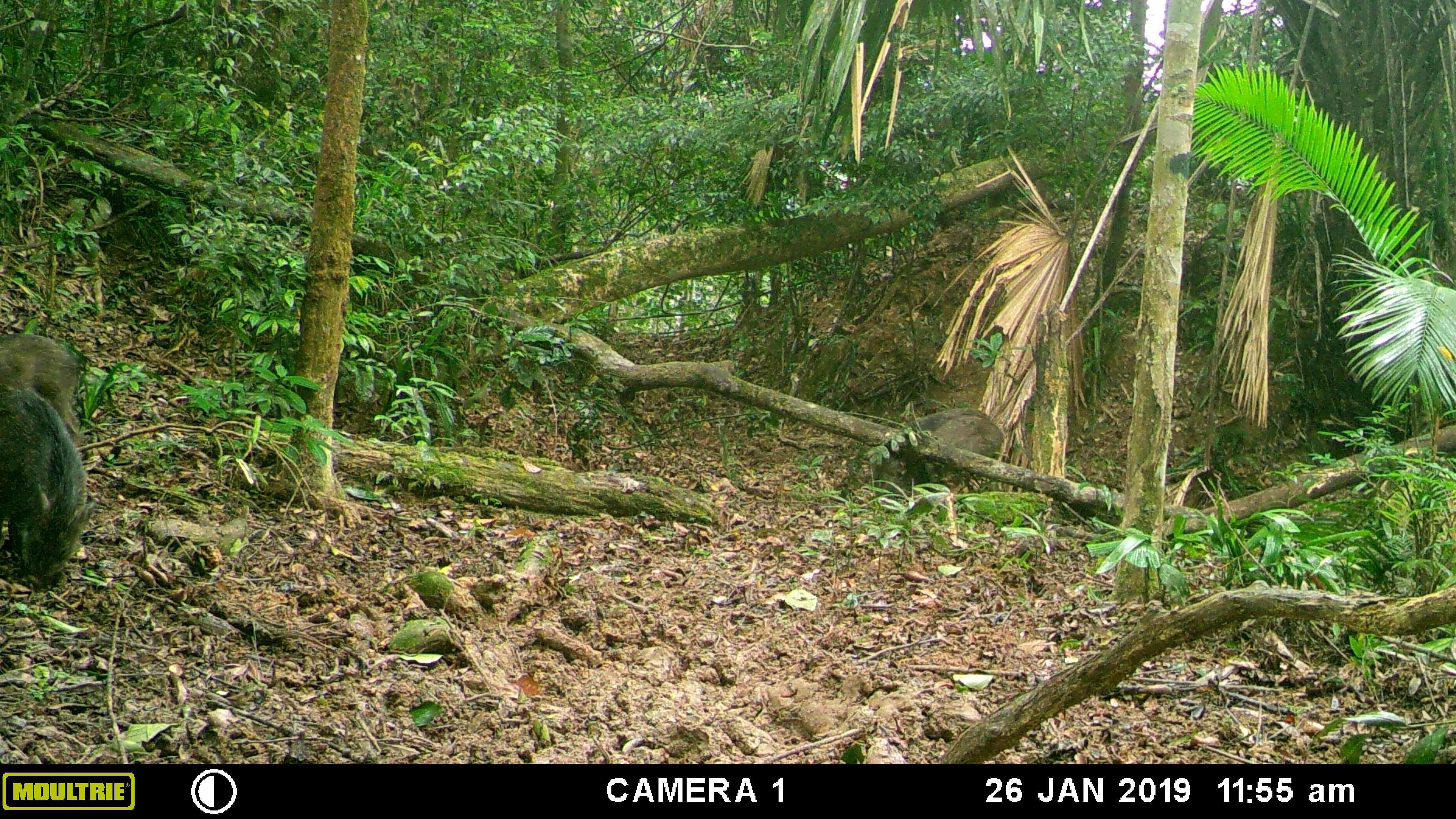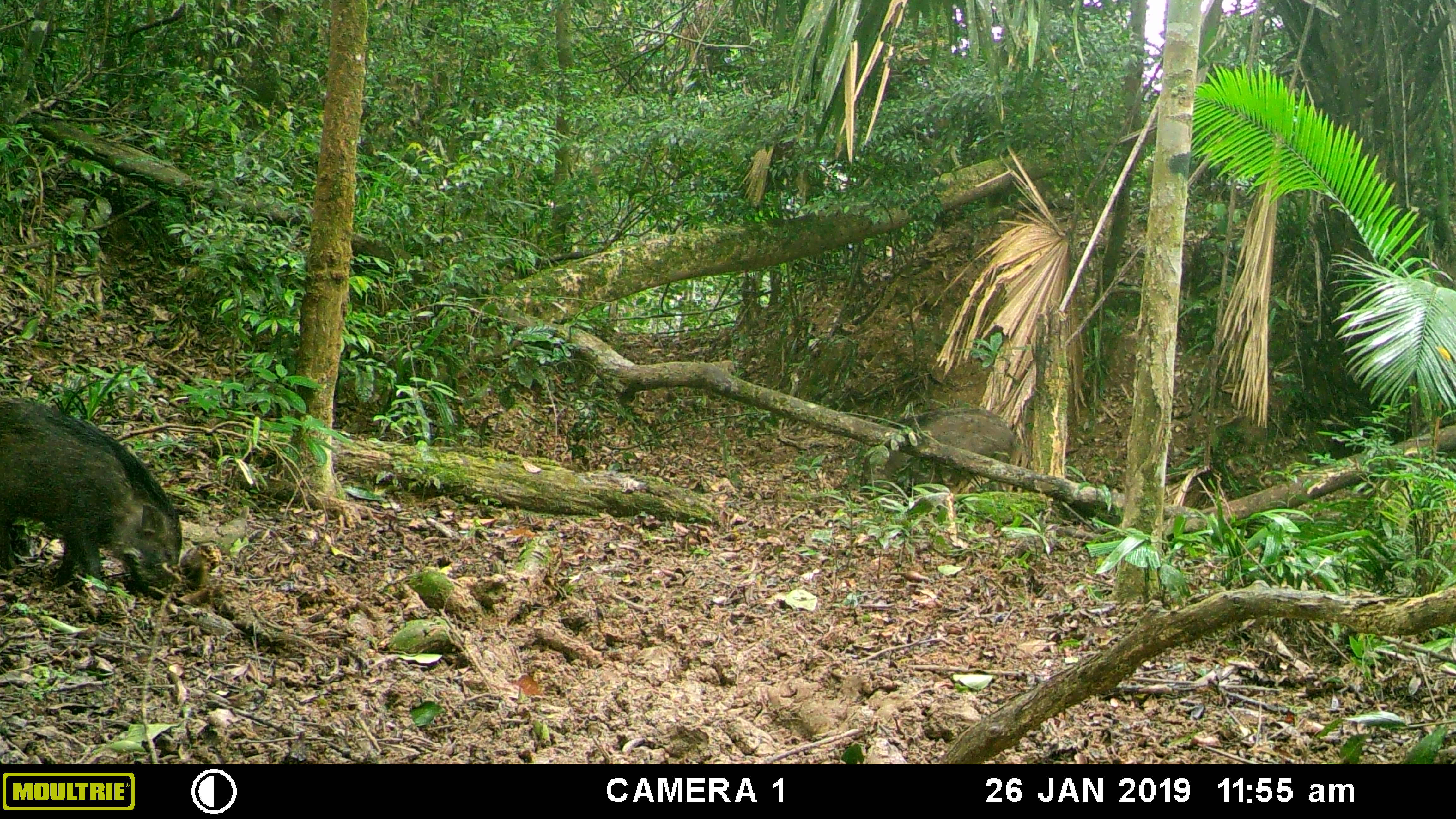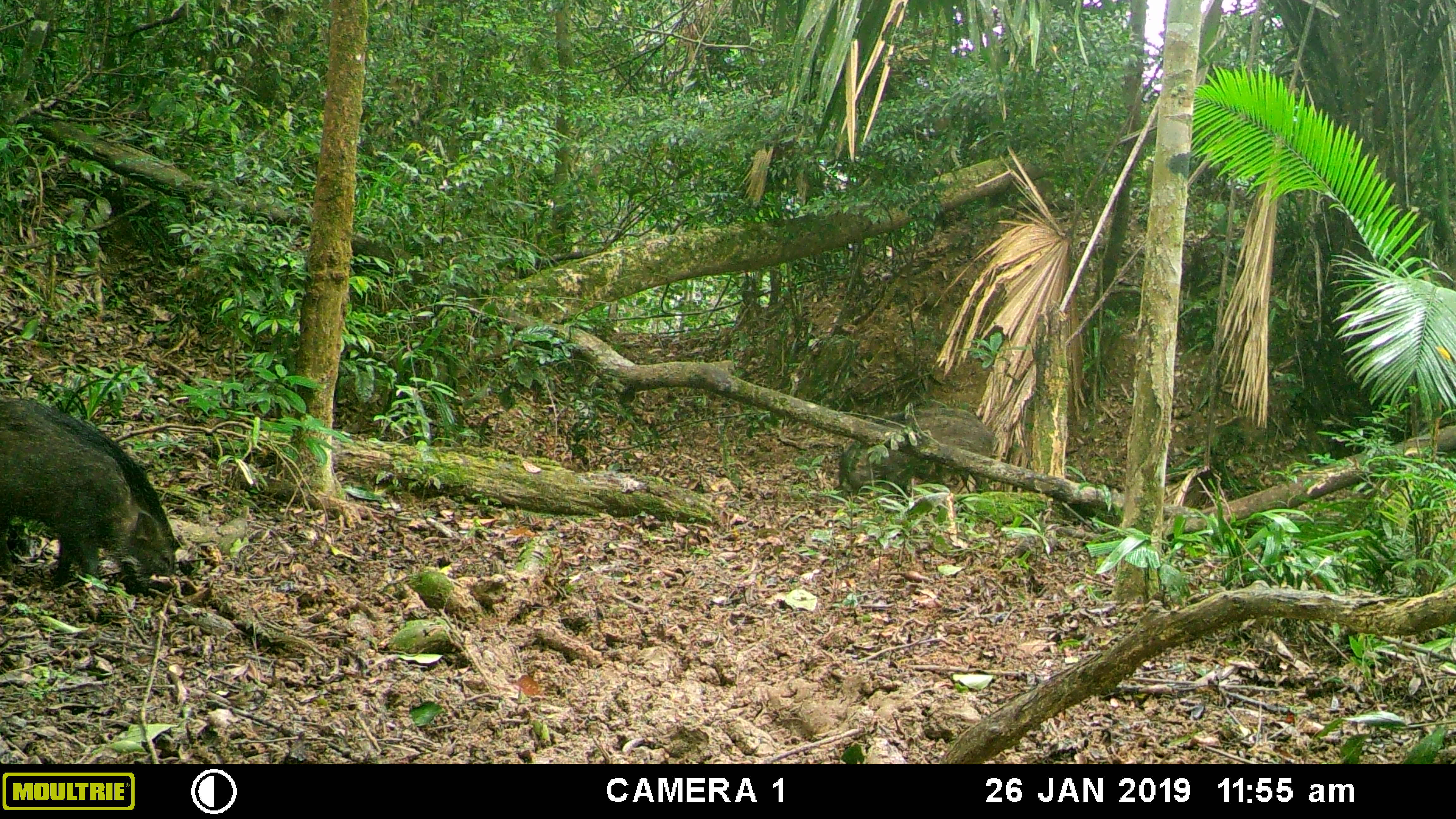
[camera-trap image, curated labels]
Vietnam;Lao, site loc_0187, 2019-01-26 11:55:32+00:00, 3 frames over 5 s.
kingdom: Animalia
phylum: Chordata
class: Mammalia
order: Artiodactyla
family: Suidae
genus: Sus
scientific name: Sus scrofa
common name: eurasian wild pig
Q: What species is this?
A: Eurasian wild pig (Sus scrofa).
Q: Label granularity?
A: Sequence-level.